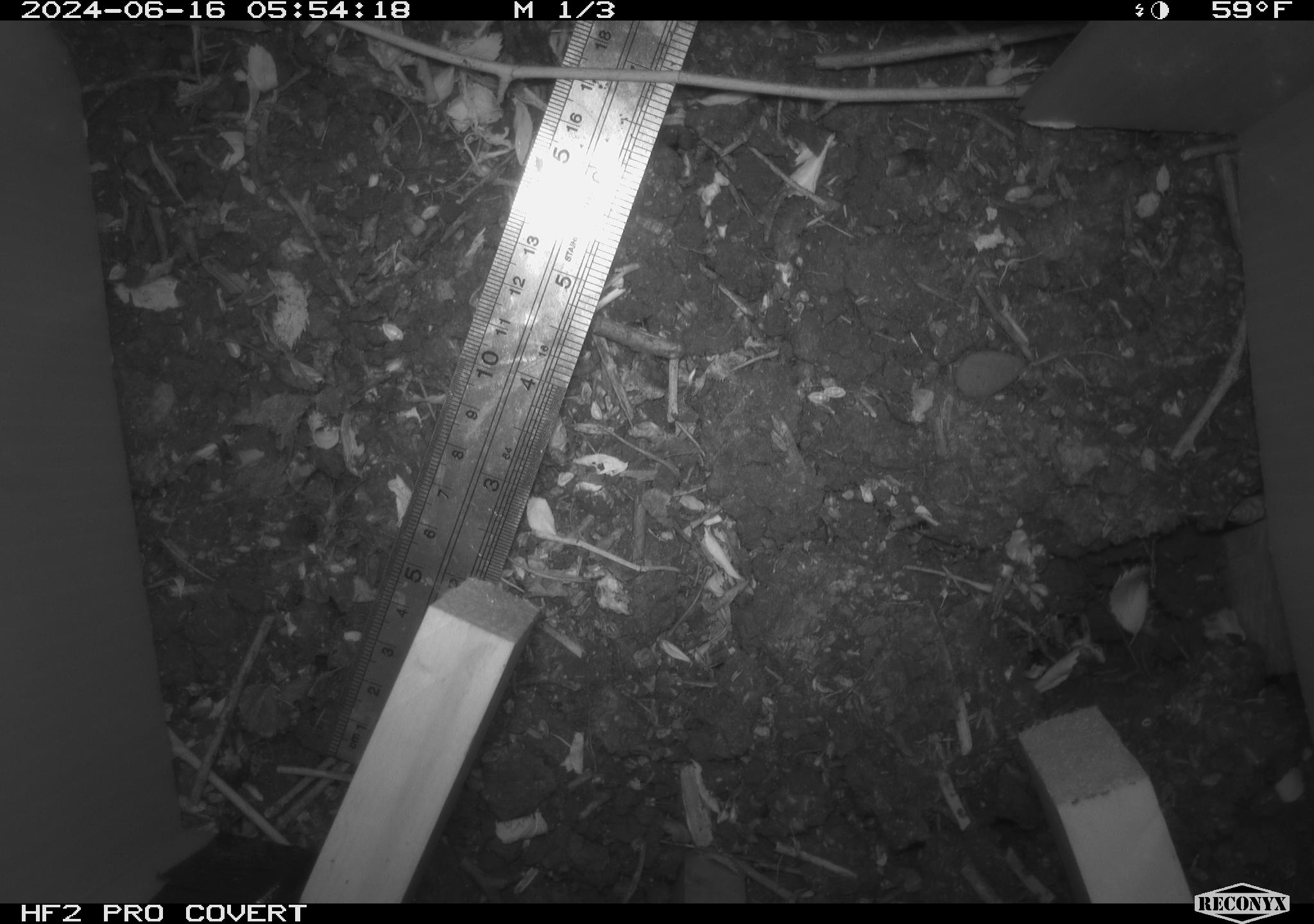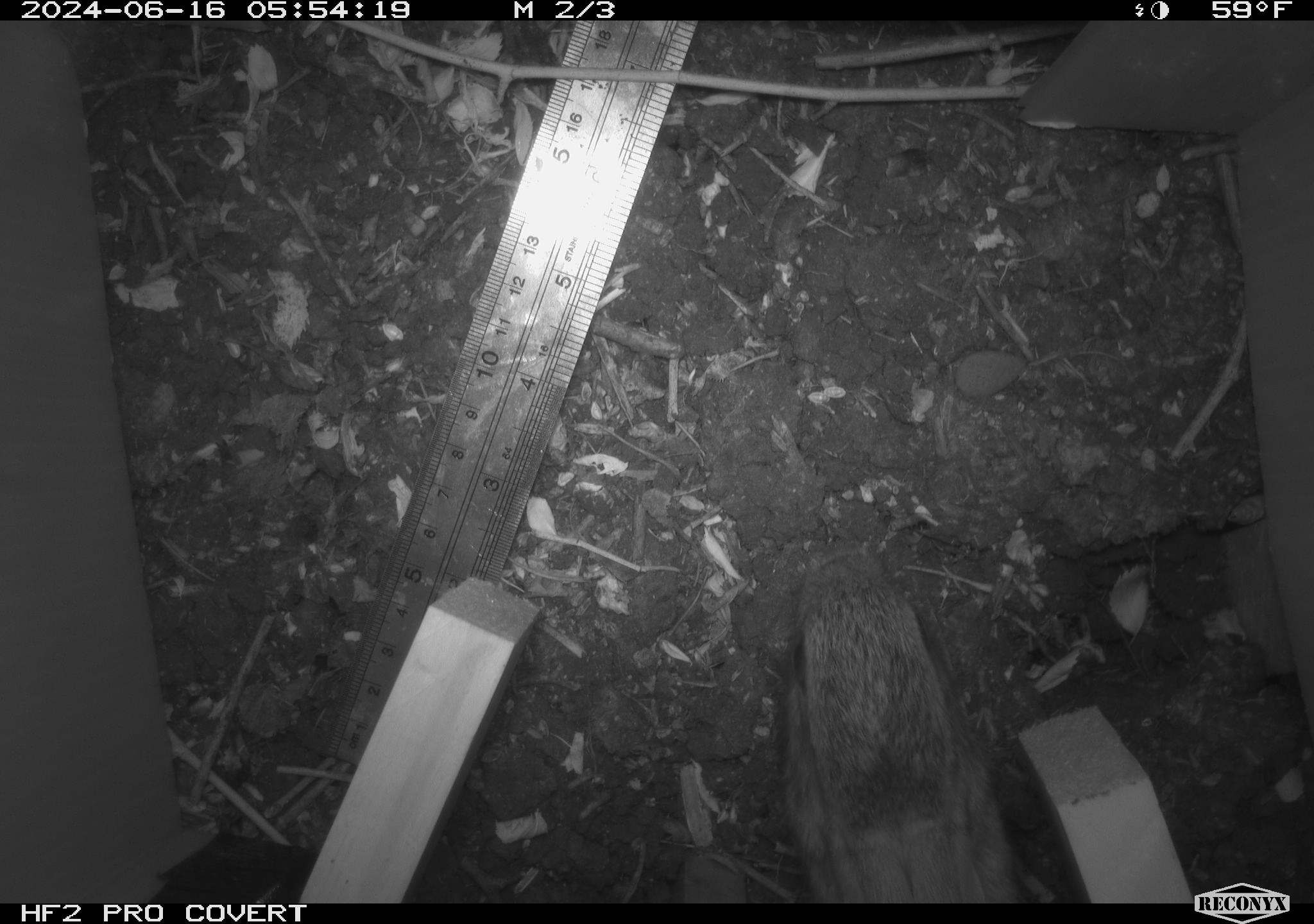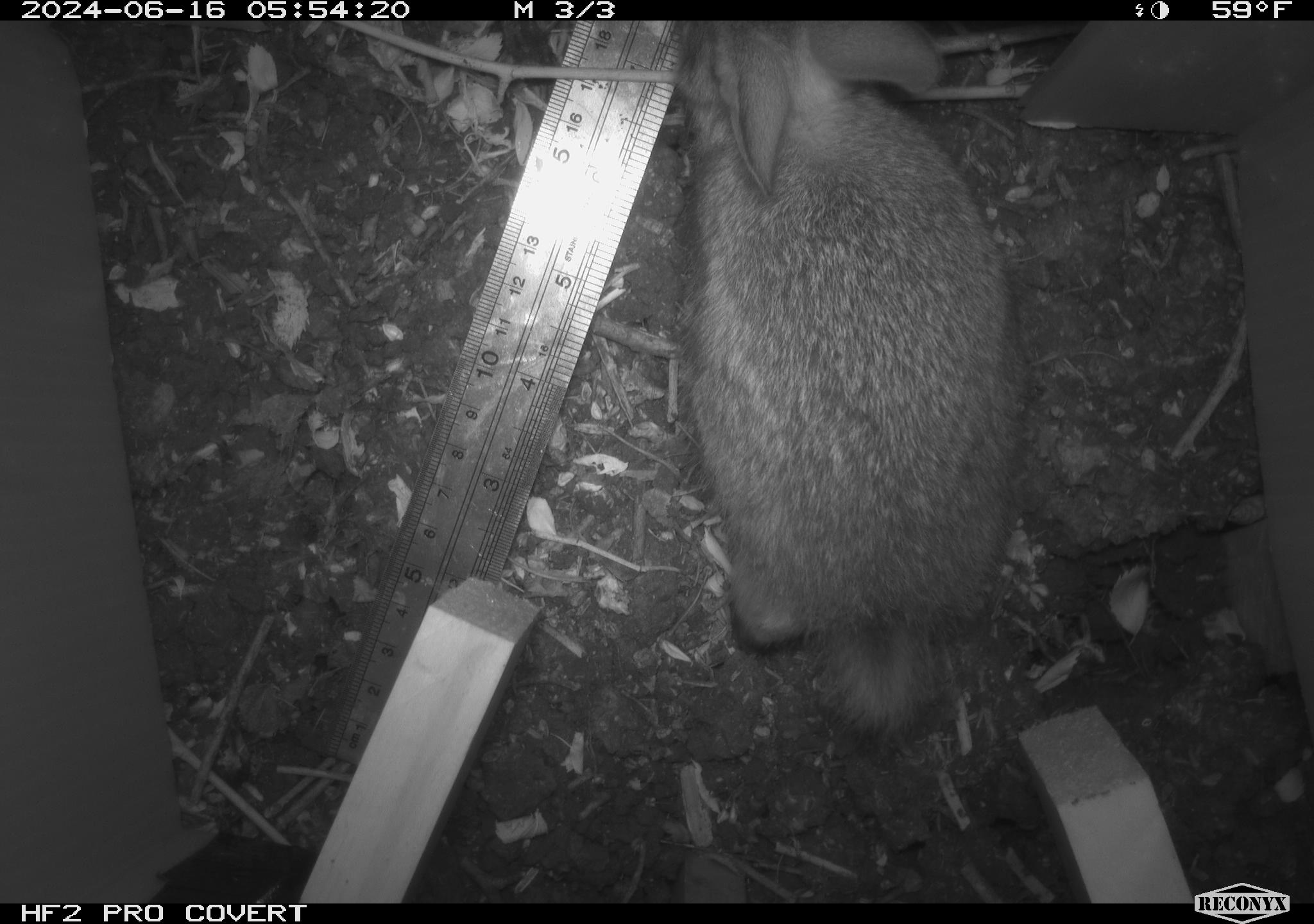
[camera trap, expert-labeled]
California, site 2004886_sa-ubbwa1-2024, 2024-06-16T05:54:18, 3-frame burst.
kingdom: Animalia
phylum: Chordata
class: Mammalia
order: Lagomorpha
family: Leporidae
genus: Sylvilagus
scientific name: Sylvilagus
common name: cottontail rabbits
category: sylvilagus species